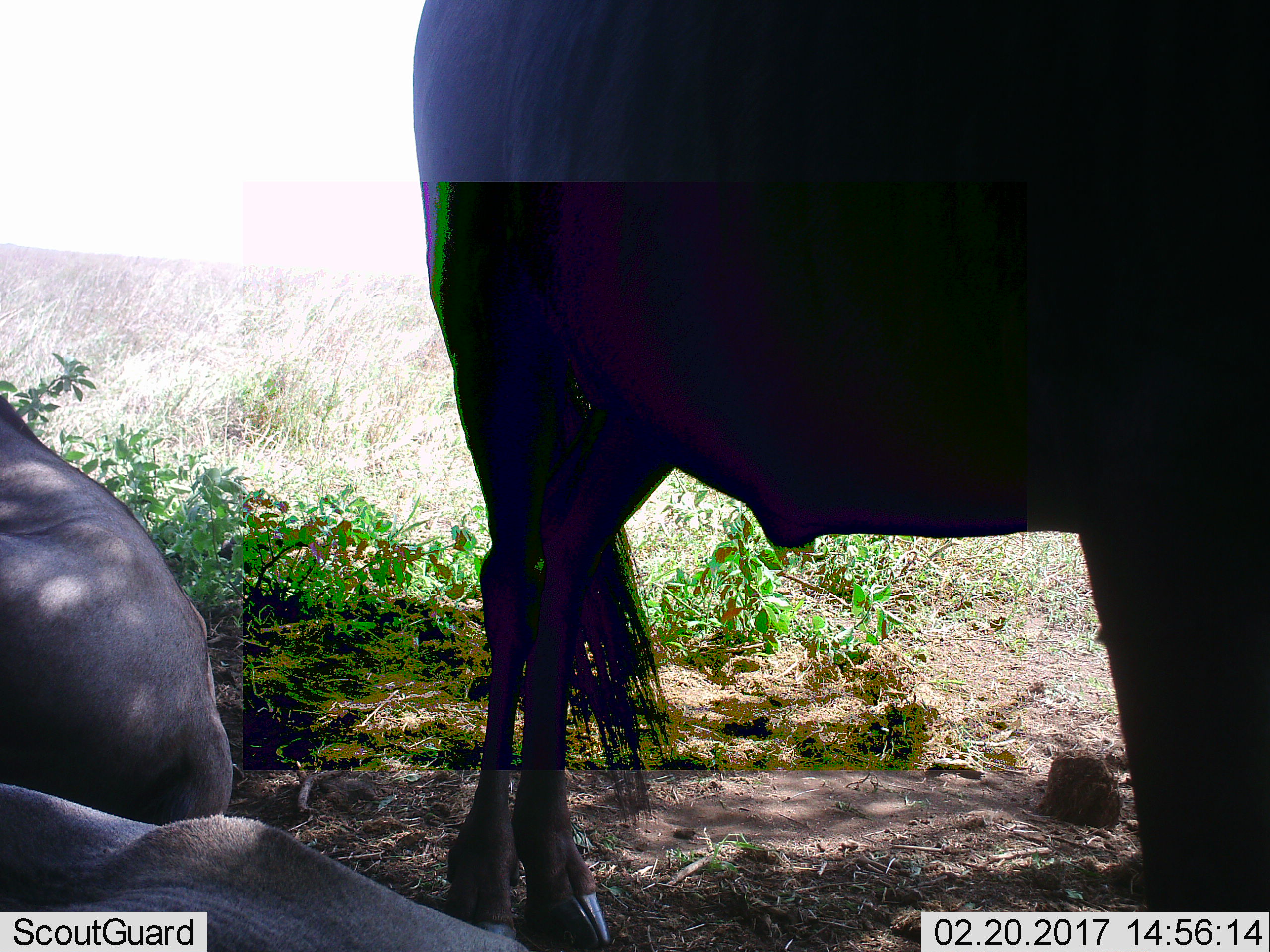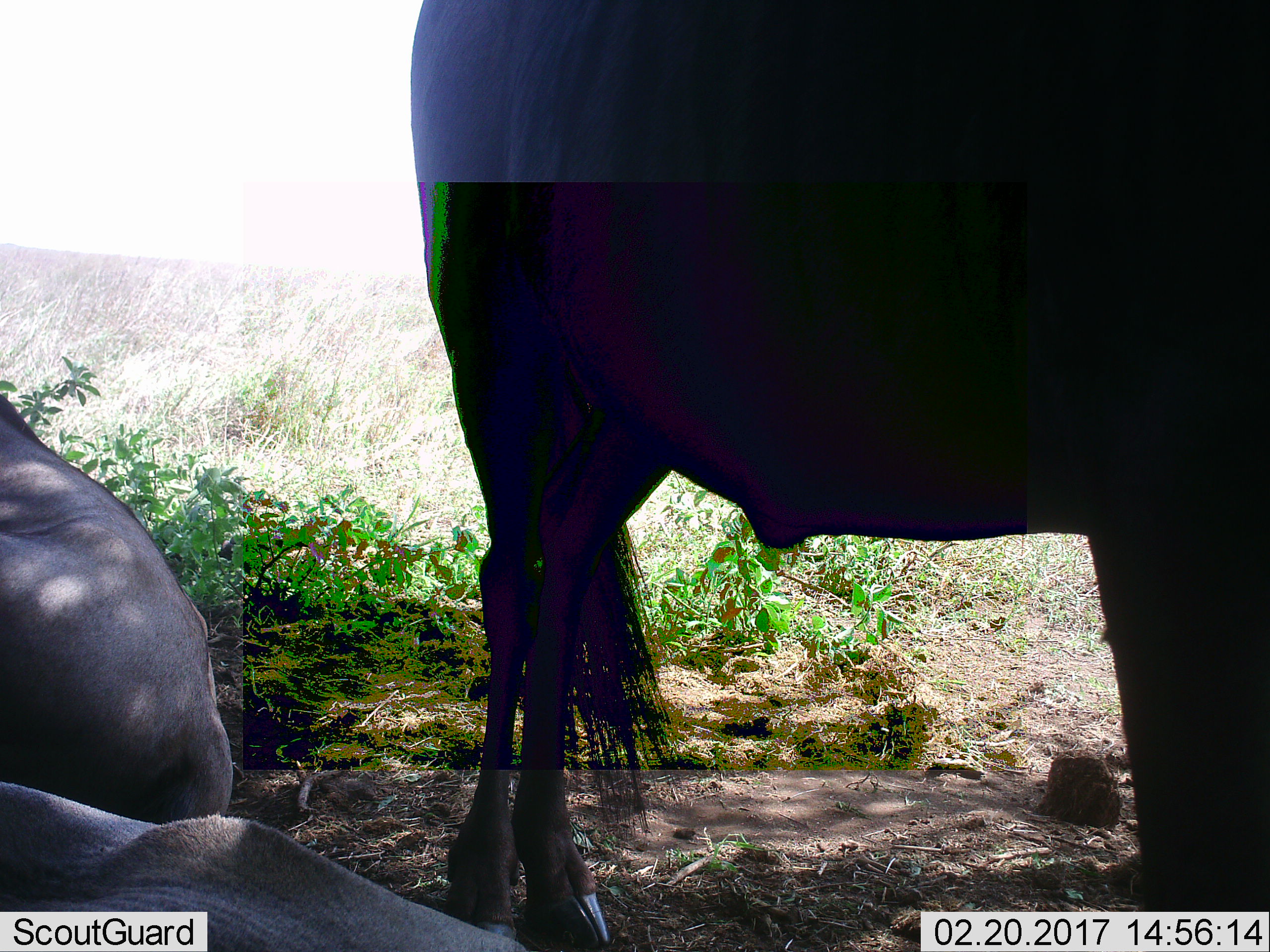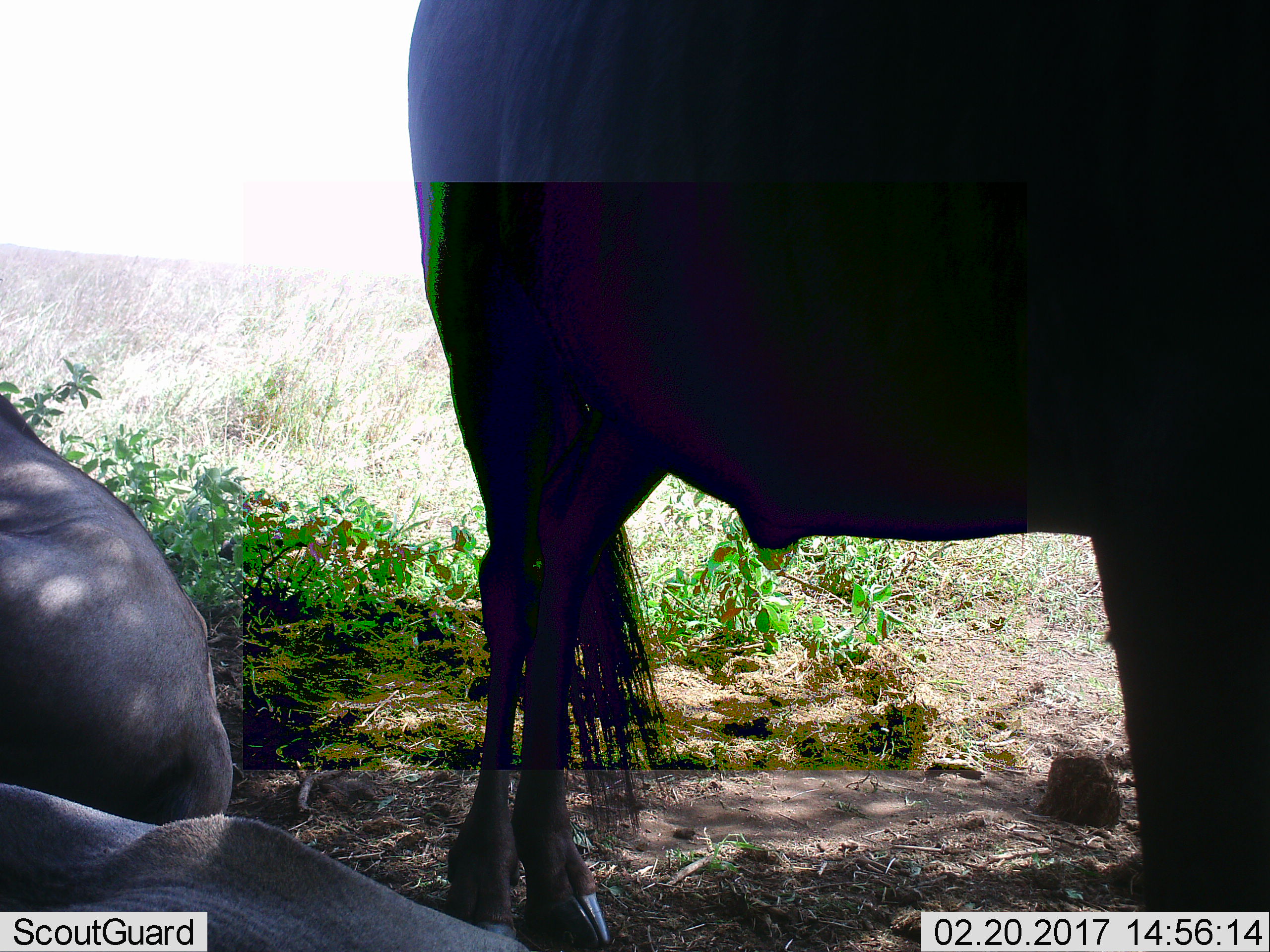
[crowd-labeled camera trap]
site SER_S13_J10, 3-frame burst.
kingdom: Animalia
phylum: Chordata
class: Mammalia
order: Artiodactyla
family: Bovidae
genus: Connochaetes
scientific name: Connochaetes taurinus taurinus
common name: blue wildebeest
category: wildebeestblue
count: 3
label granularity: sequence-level